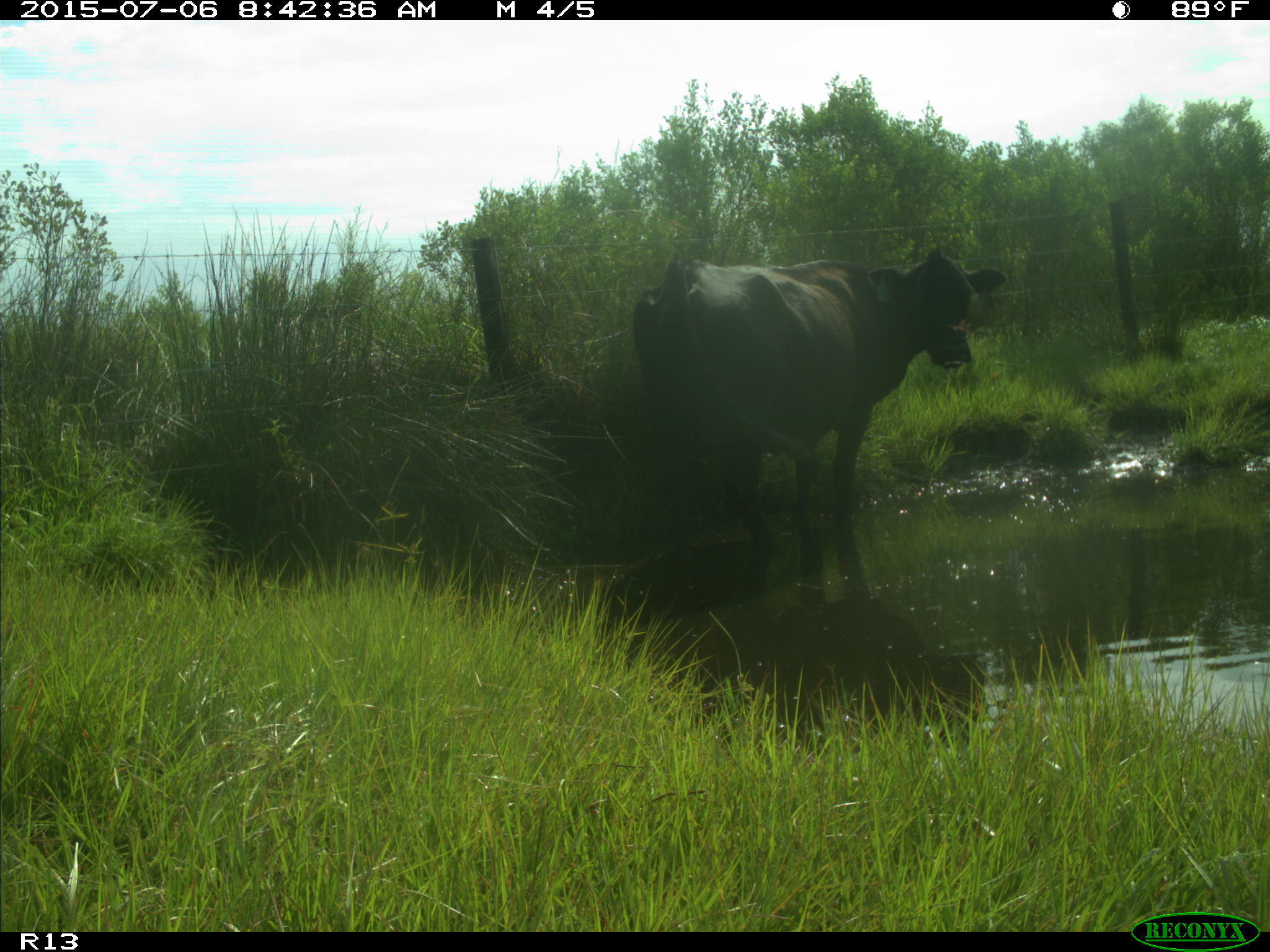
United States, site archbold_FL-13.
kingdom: Animalia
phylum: Chordata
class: Mammalia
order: Artiodactyla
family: Bovidae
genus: Bos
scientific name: Bos taurus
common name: domestic cow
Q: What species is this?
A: Bos taurus (domestic cow).